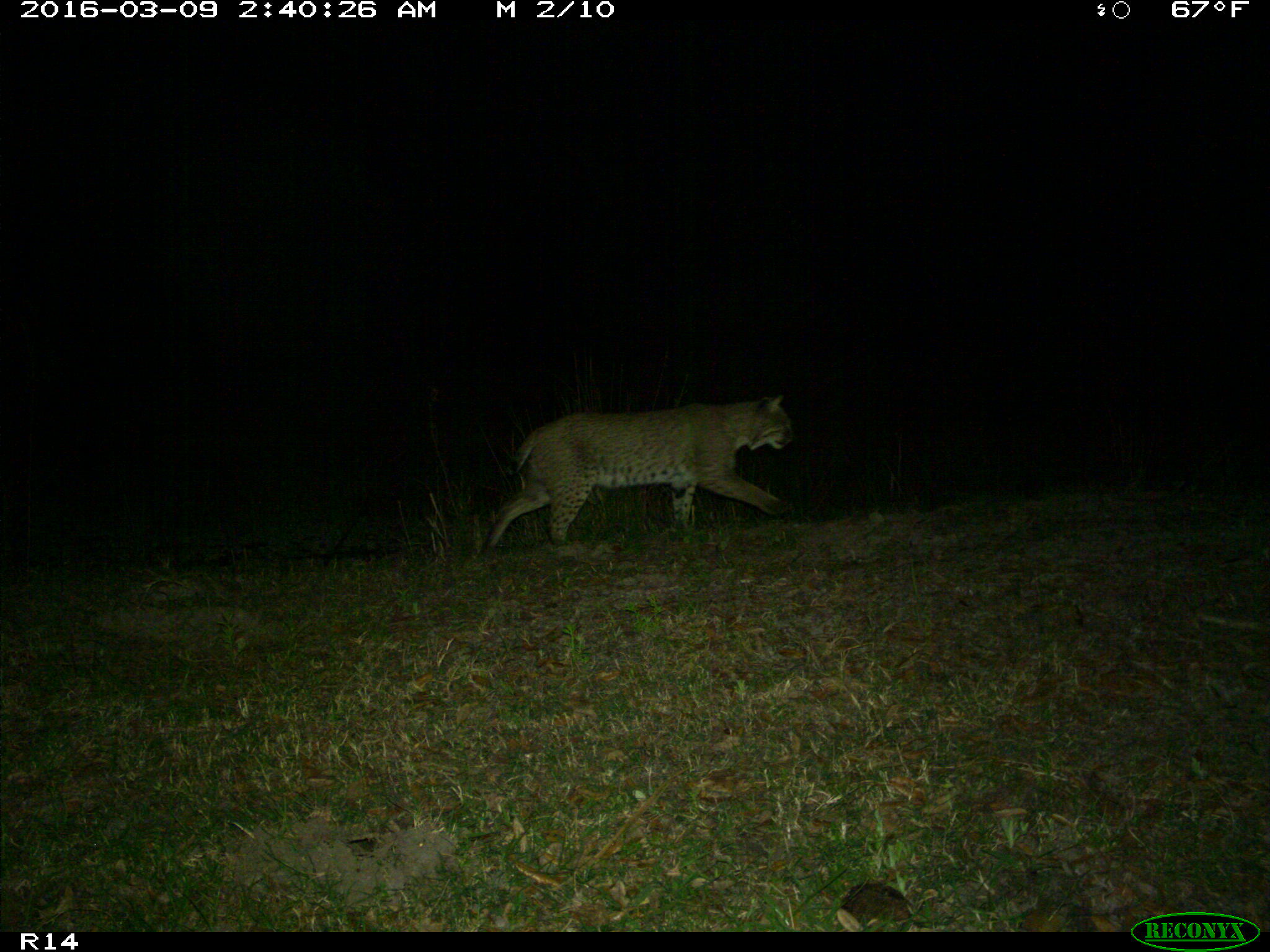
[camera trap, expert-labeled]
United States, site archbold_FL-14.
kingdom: Animalia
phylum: Chordata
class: Mammalia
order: Carnivora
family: Felidae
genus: Lynx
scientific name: Lynx rufus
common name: bobcat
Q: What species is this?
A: Lynx rufus (bobcat).